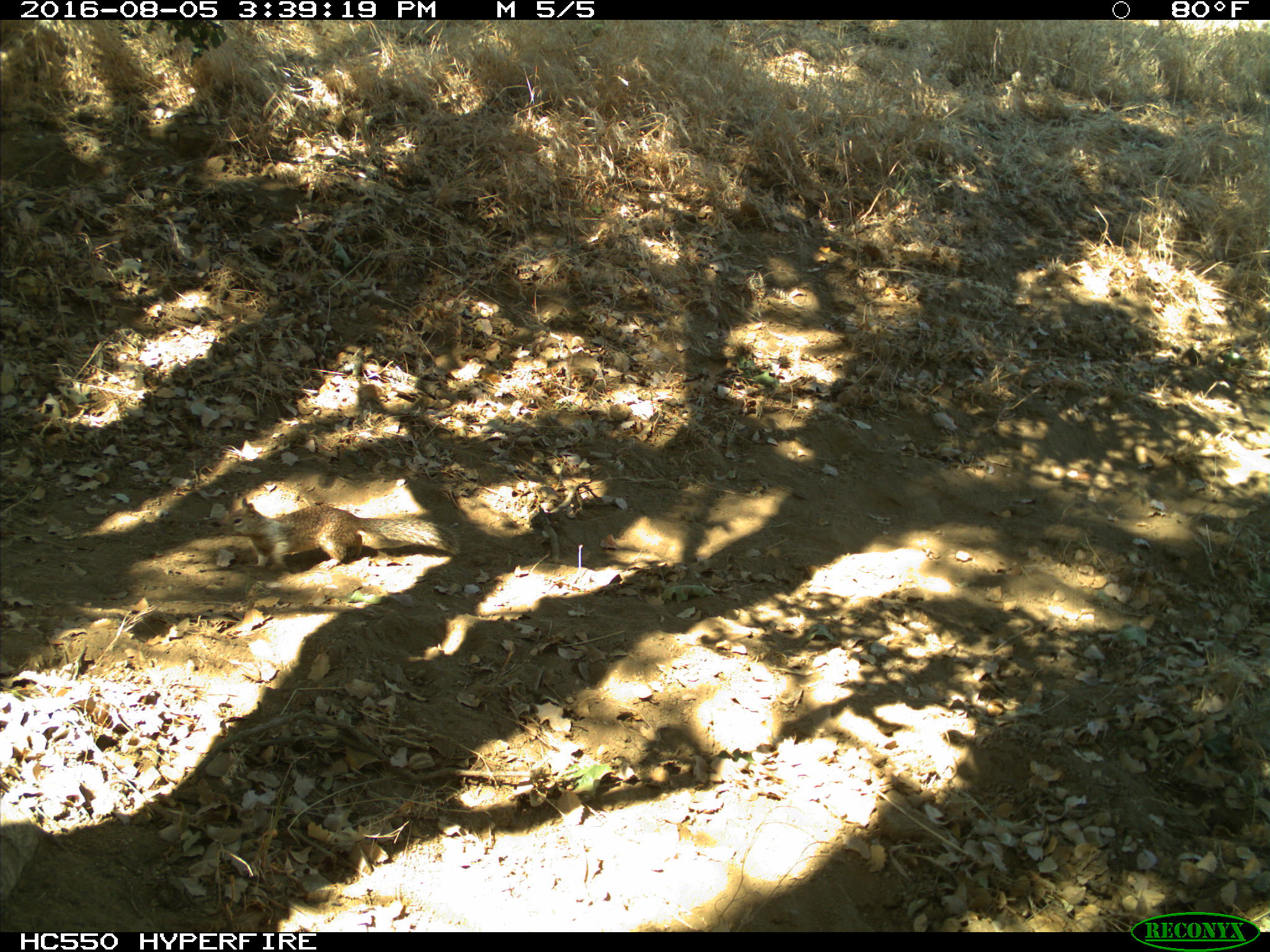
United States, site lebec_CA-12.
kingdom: Animalia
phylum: Chordata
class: Mammalia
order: Rodentia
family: Sciuridae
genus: Otospermophilus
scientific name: Otospermophilus beecheyi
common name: california ground squirrel